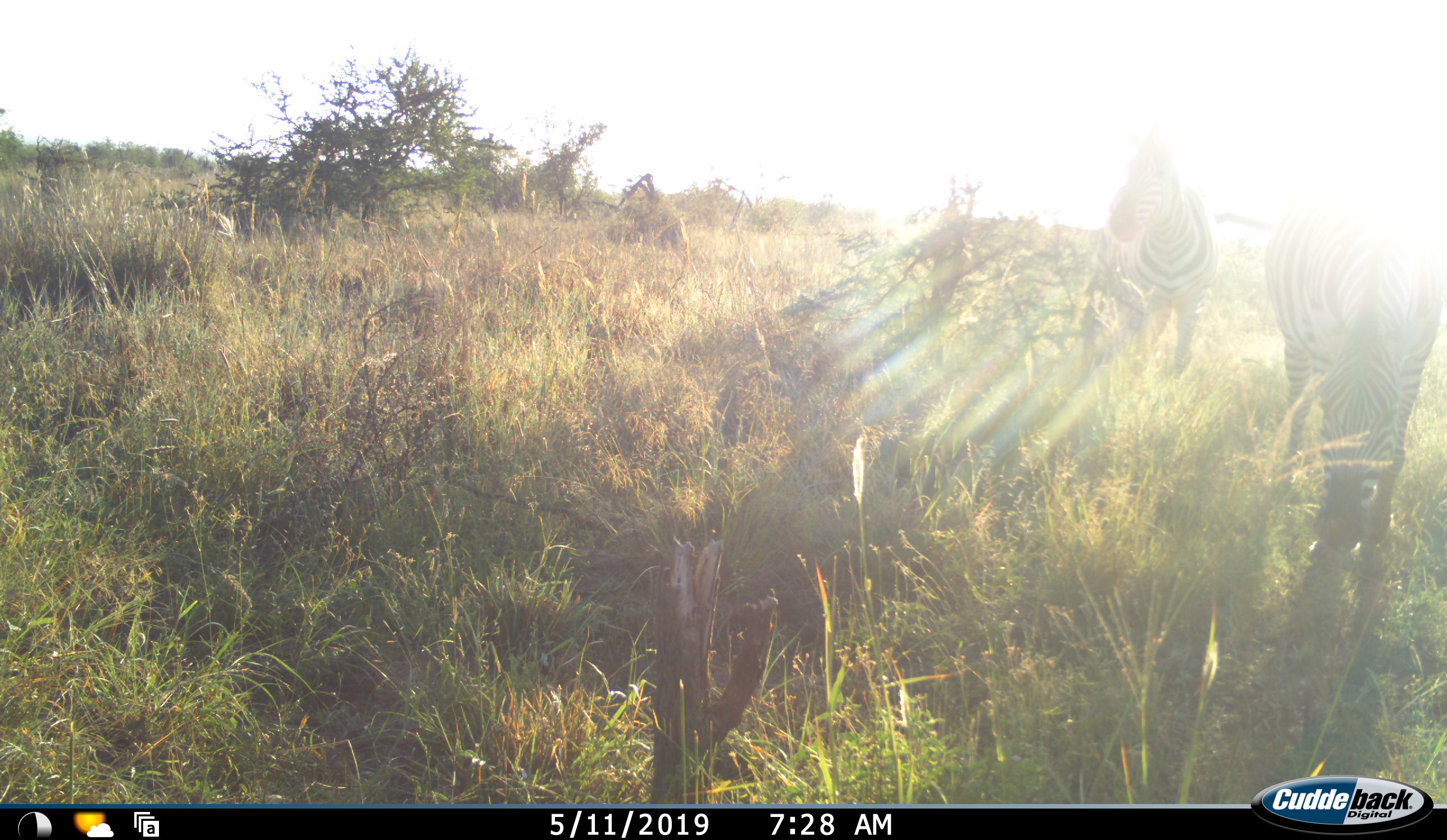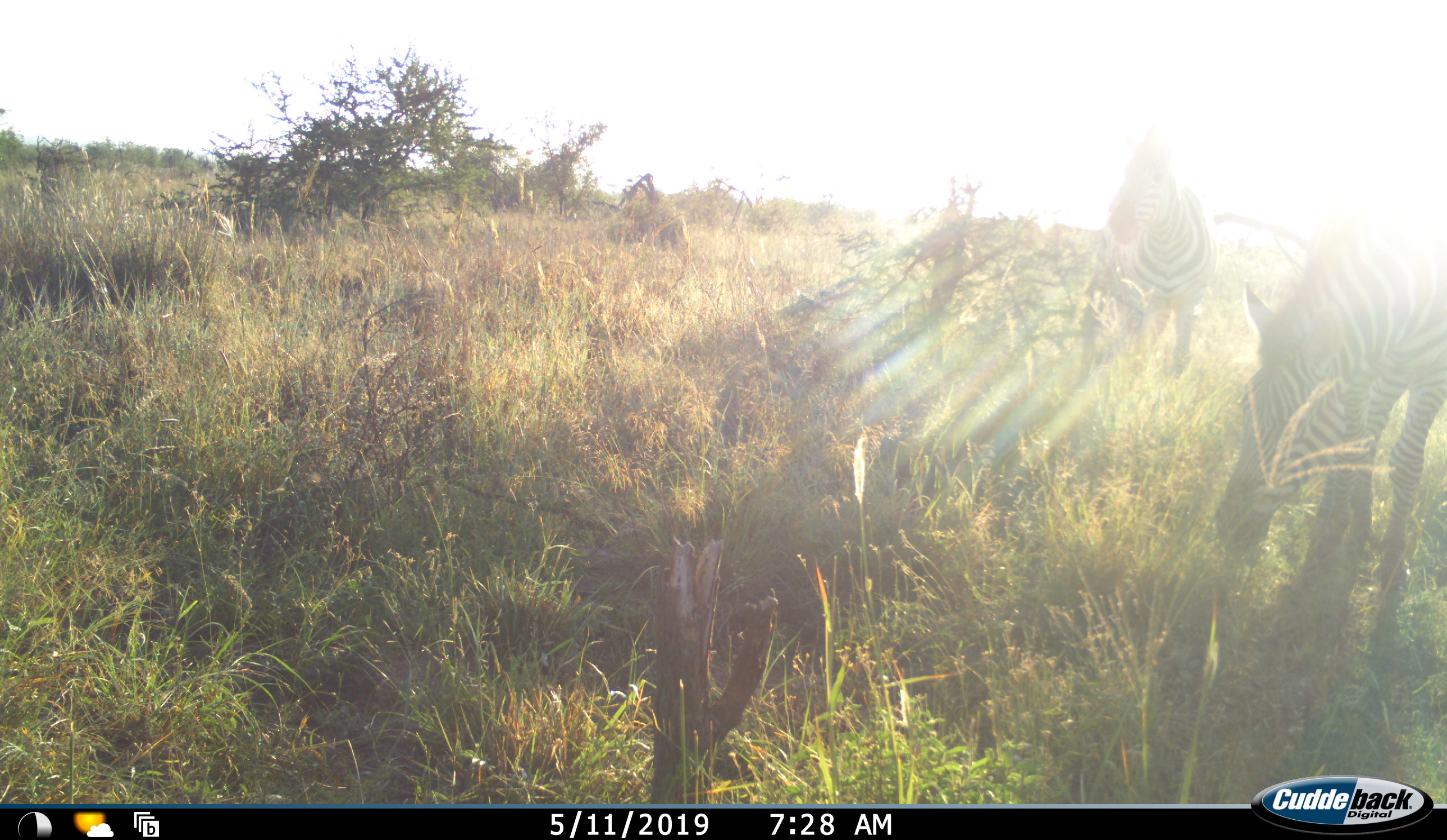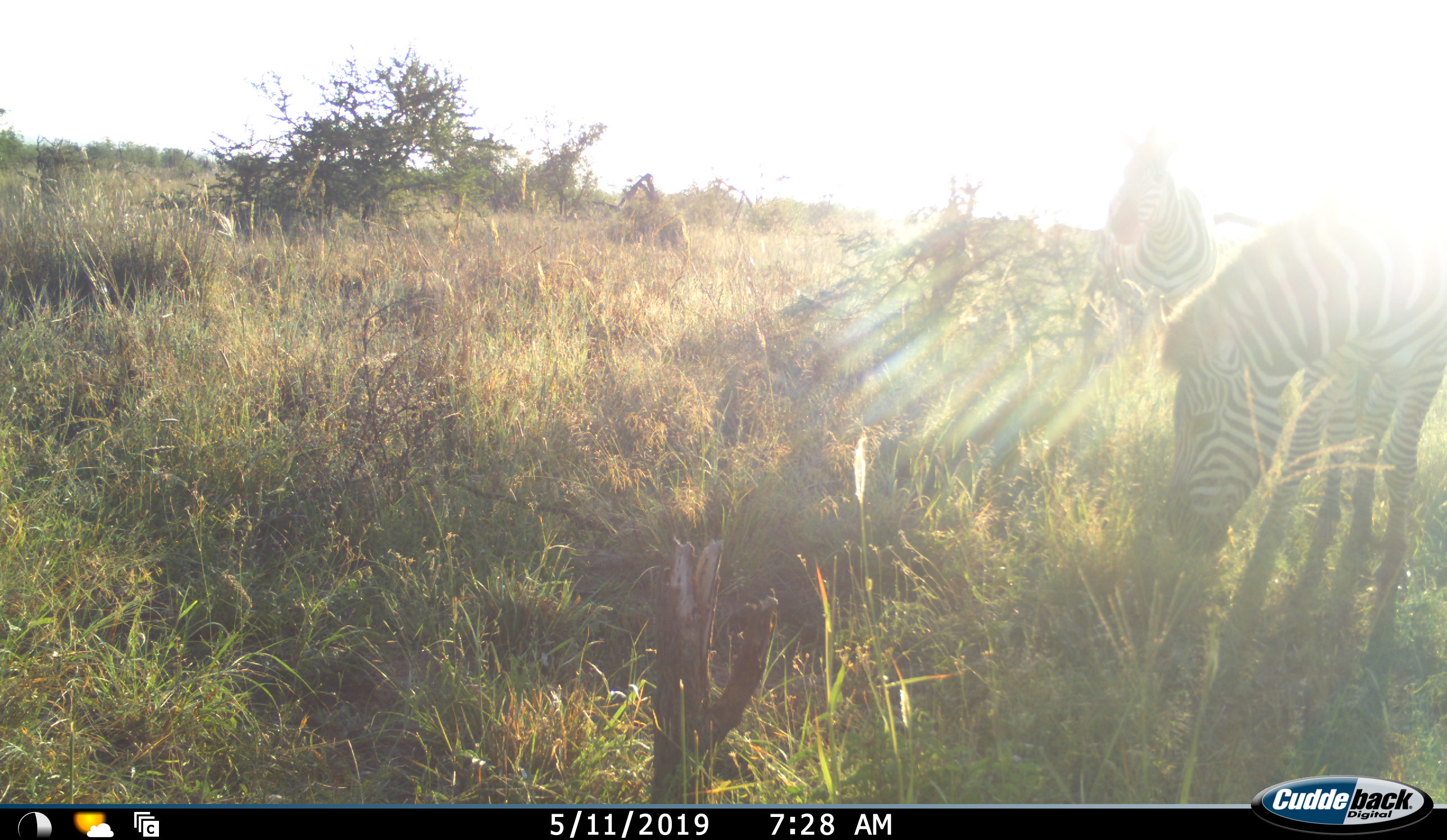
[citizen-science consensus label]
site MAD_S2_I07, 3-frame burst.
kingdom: Animalia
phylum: Chordata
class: Mammalia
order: Perissodactyla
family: Equidae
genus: Equus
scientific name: Equus quagga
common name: plains zebra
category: zebraplains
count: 2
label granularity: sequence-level